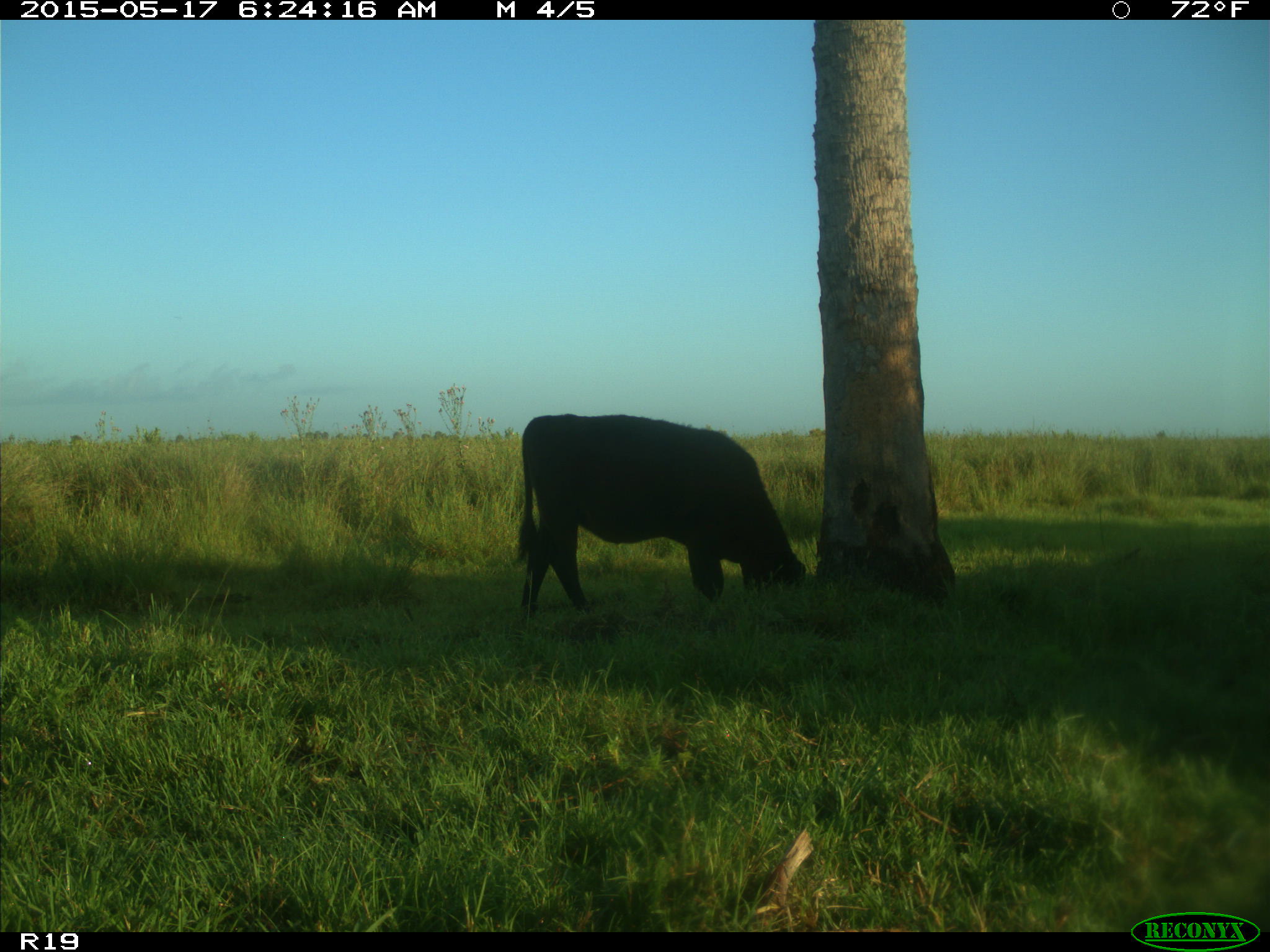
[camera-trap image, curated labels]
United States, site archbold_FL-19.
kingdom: Animalia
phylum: Chordata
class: Mammalia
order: Artiodactyla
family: Bovidae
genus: Bos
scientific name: Bos taurus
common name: domestic cow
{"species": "Bos taurus (domestic cow)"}